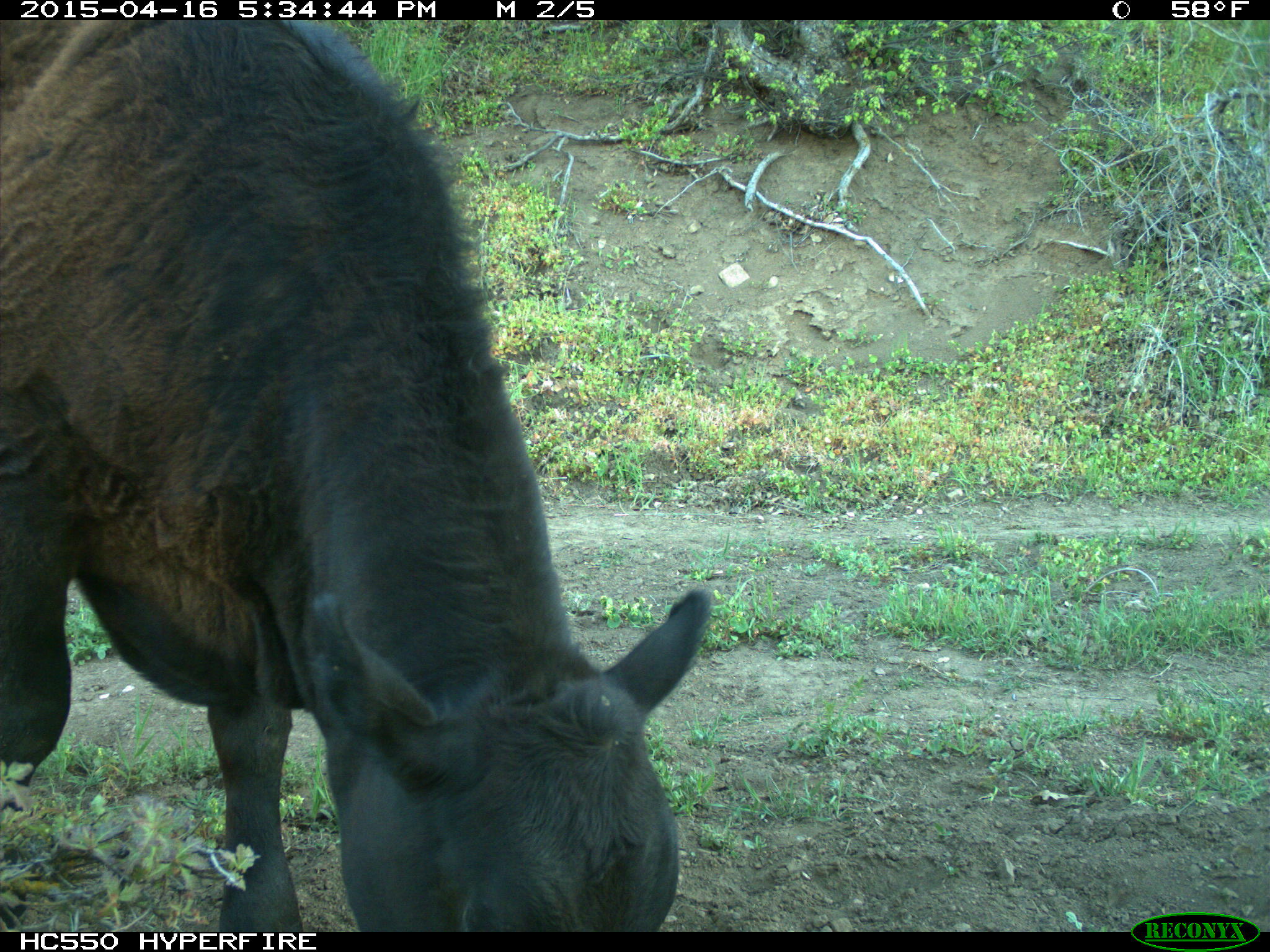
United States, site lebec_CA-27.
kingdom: Animalia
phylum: Chordata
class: Mammalia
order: Artiodactyla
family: Bovidae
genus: Bos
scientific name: Bos taurus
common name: domestic cow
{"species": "Bos taurus (domestic cow)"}